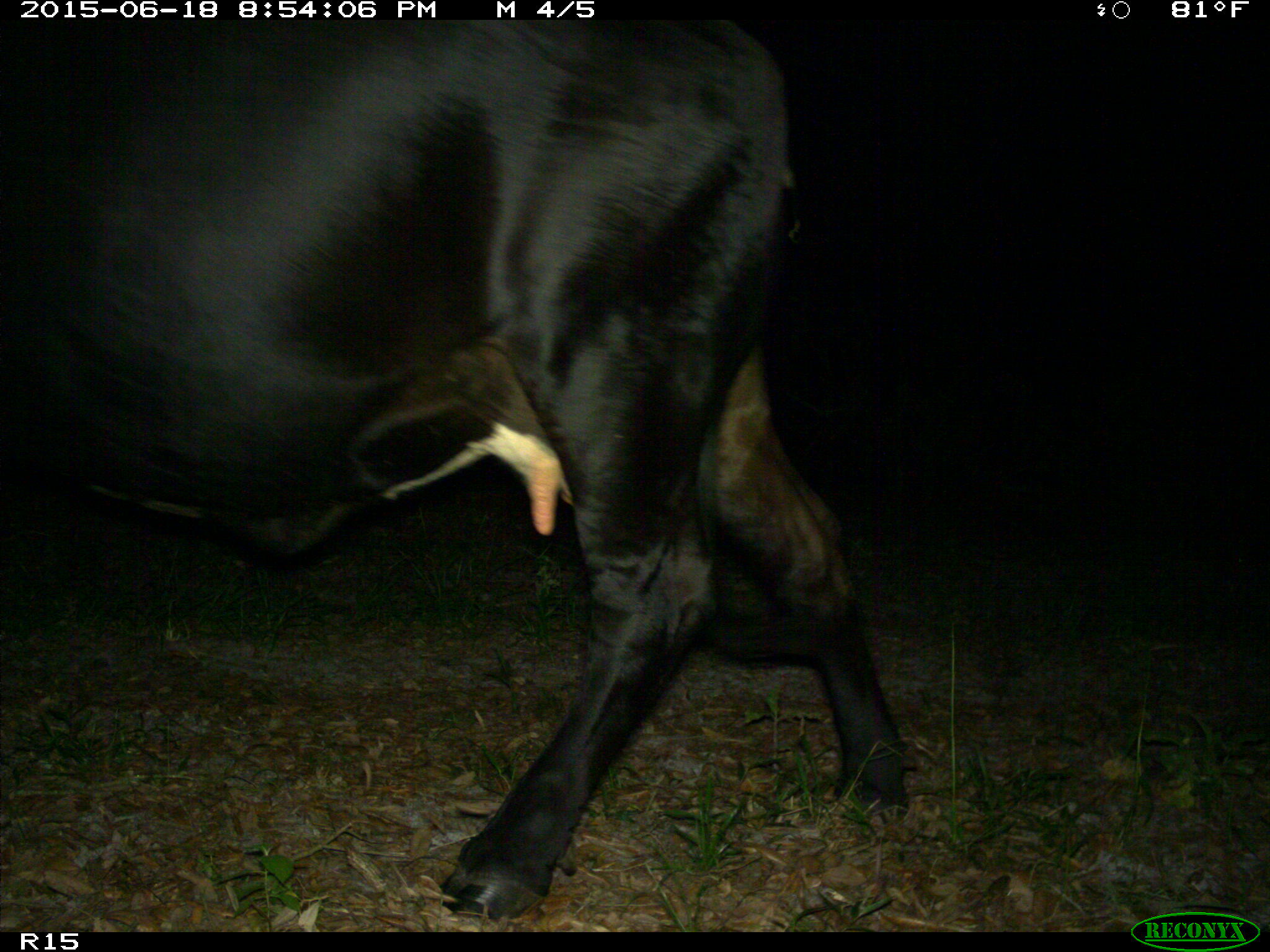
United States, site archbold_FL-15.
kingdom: Animalia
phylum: Chordata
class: Mammalia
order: Artiodactyla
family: Bovidae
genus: Bos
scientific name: Bos taurus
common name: domestic cow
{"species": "Bos taurus (domestic cow)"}